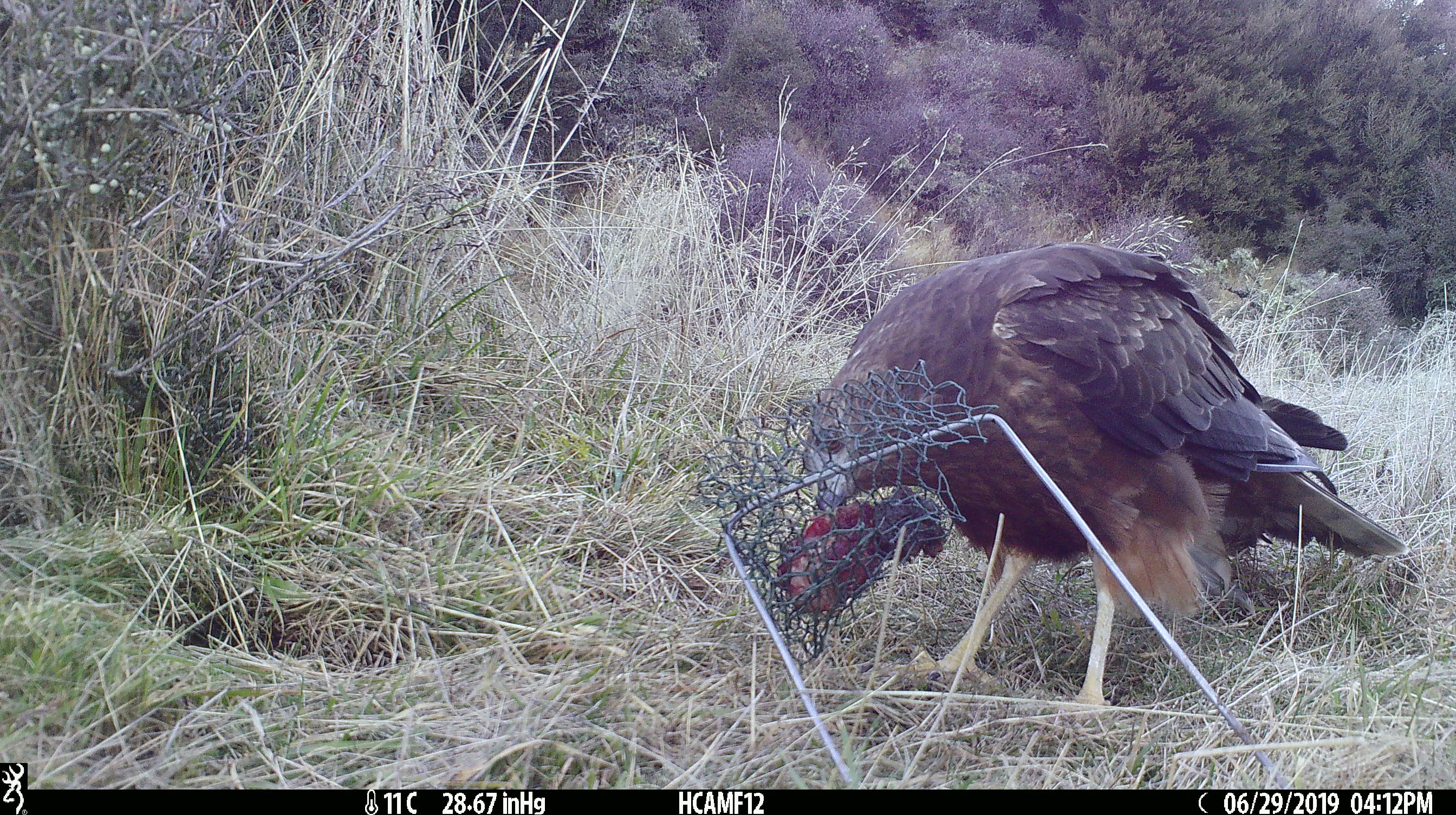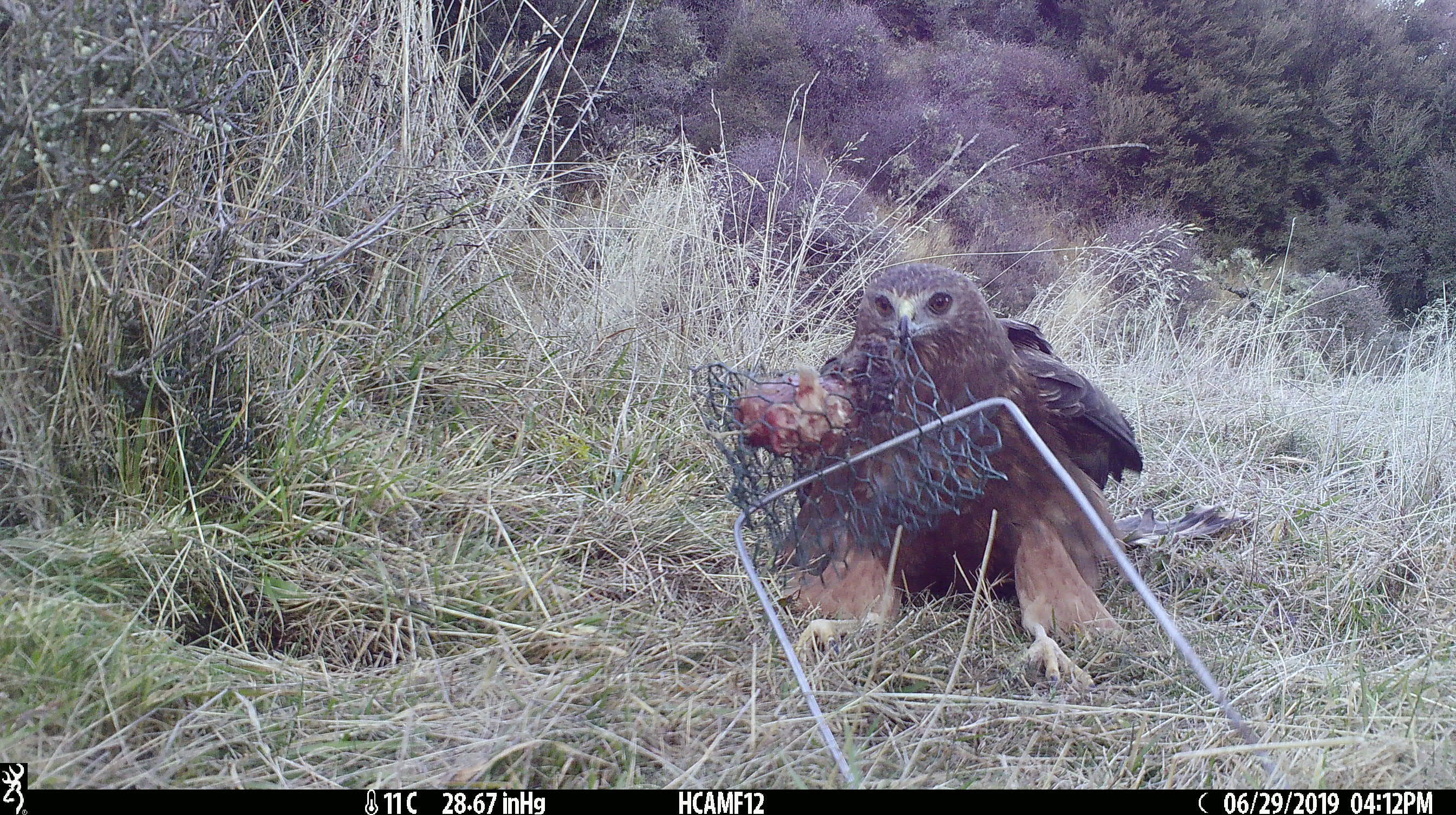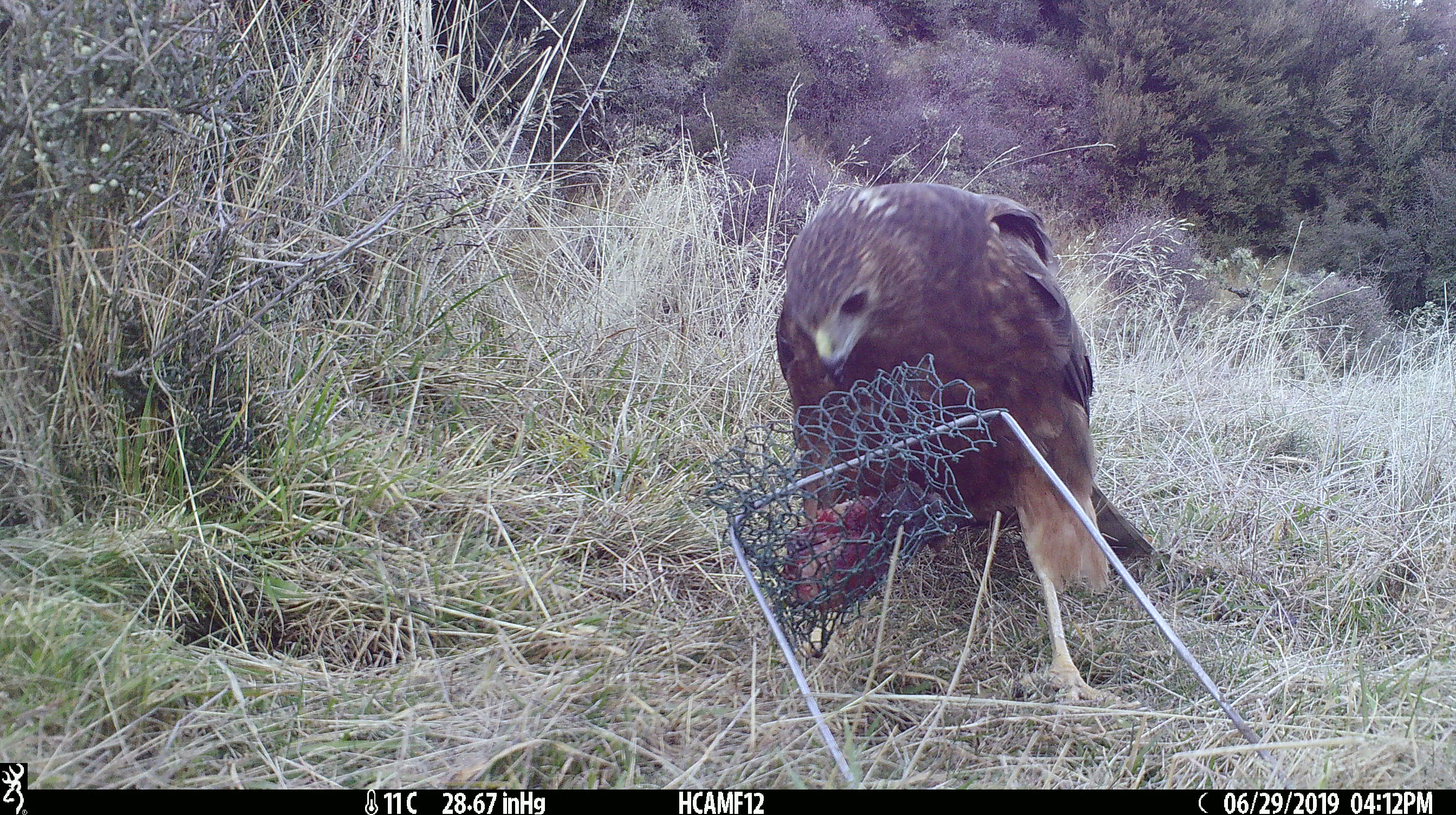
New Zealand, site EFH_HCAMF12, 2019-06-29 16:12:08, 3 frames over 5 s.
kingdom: Animalia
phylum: Chordata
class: Aves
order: Accipitriformes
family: Accipitridae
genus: Circus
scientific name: Circus approximans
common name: swamp harrier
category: harrier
Harrier (swamp harrier) (Circus approximans).